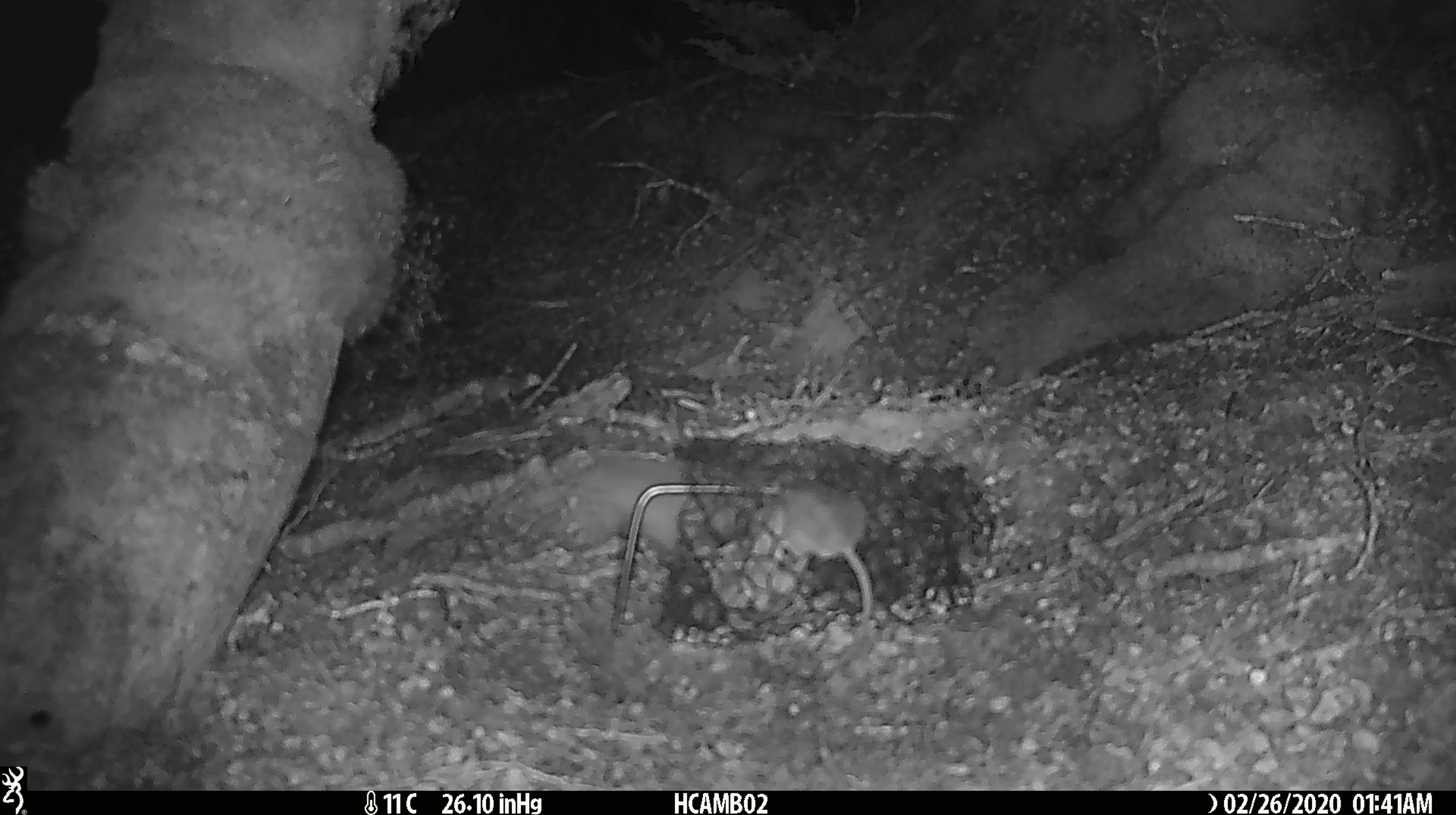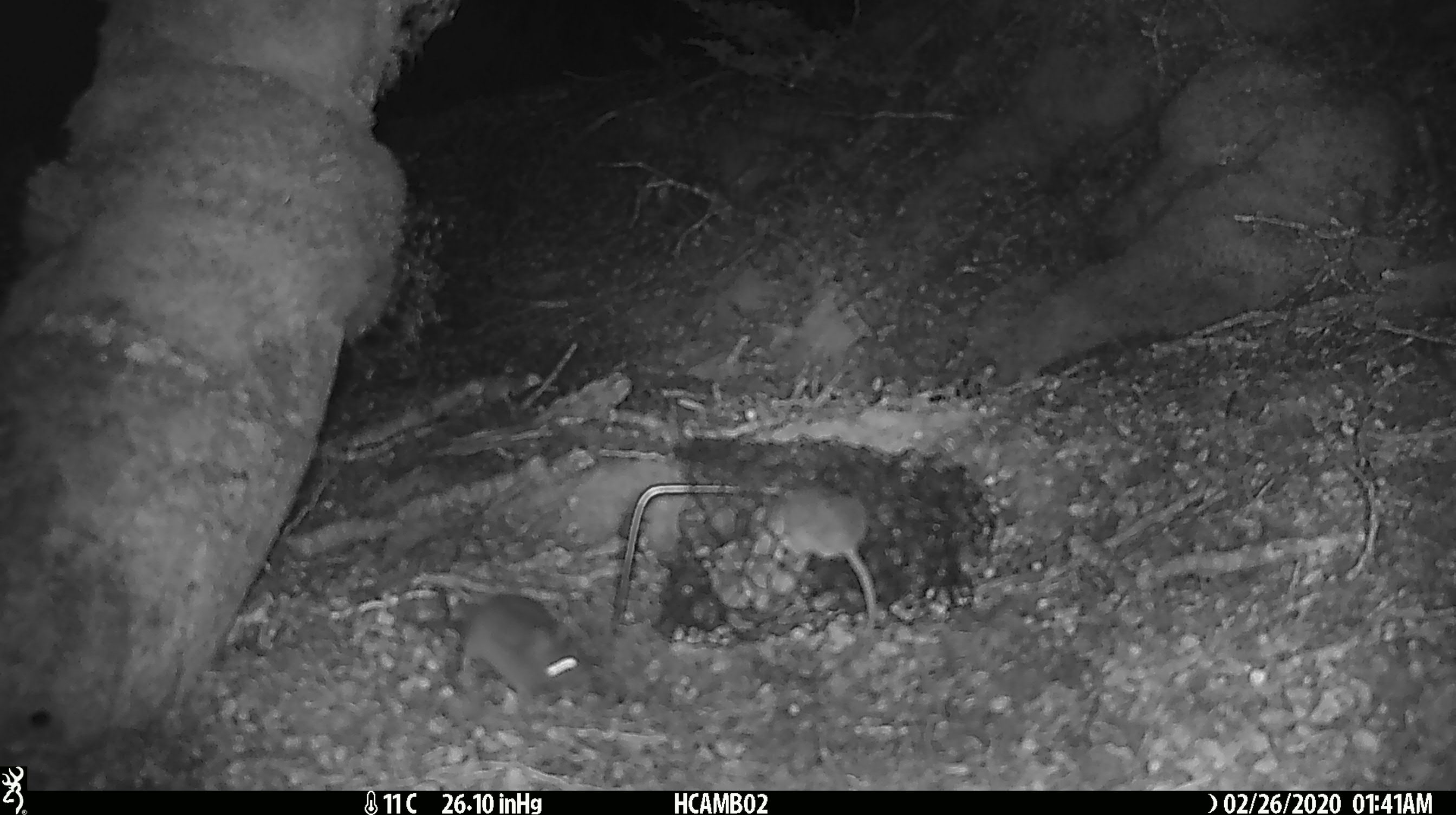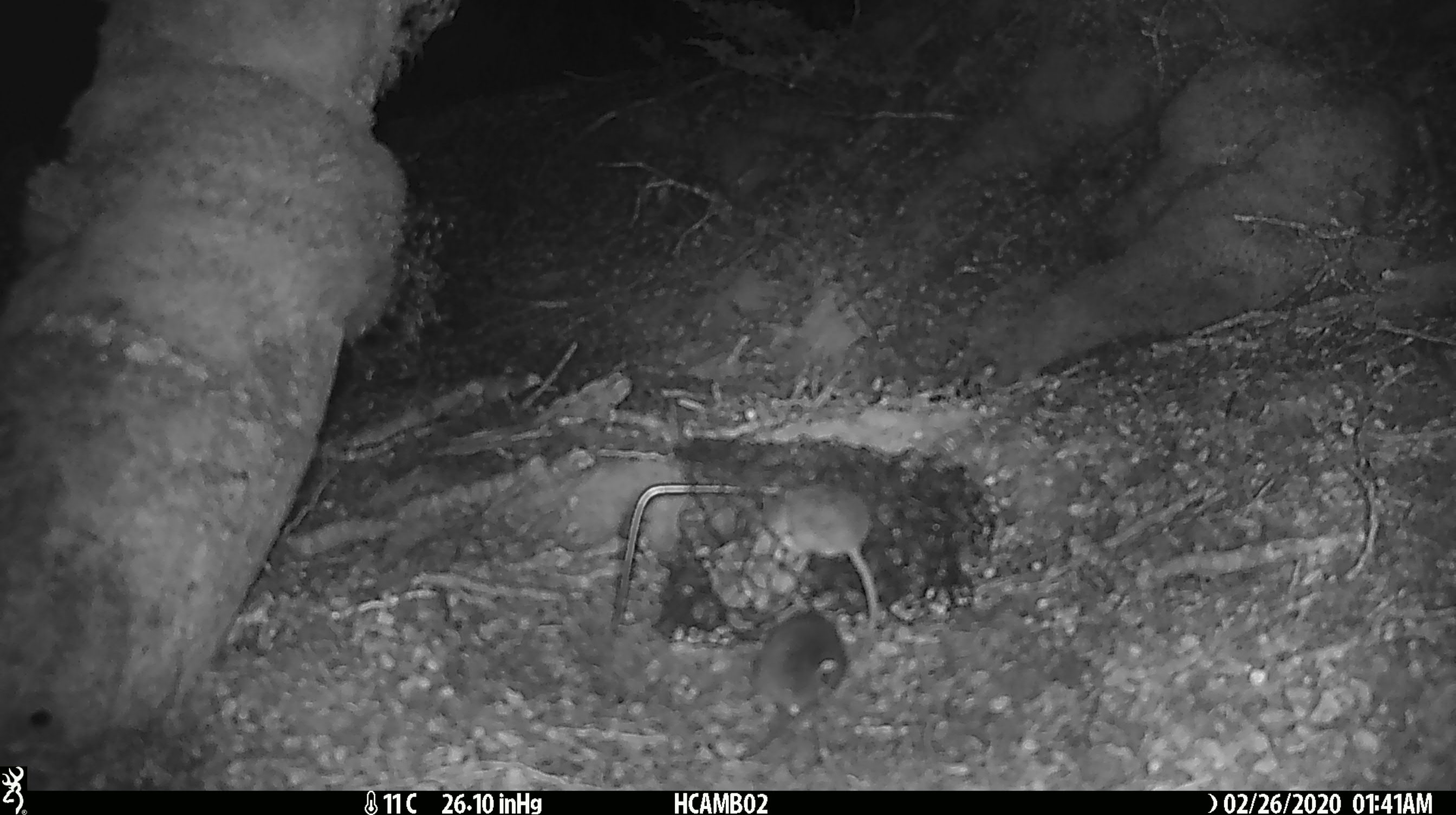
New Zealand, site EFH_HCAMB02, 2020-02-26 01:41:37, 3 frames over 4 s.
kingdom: Animalia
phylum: Chordata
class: Mammalia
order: Rodentia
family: Muridae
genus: Mus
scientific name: Mus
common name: mouse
Mouse (Mus).